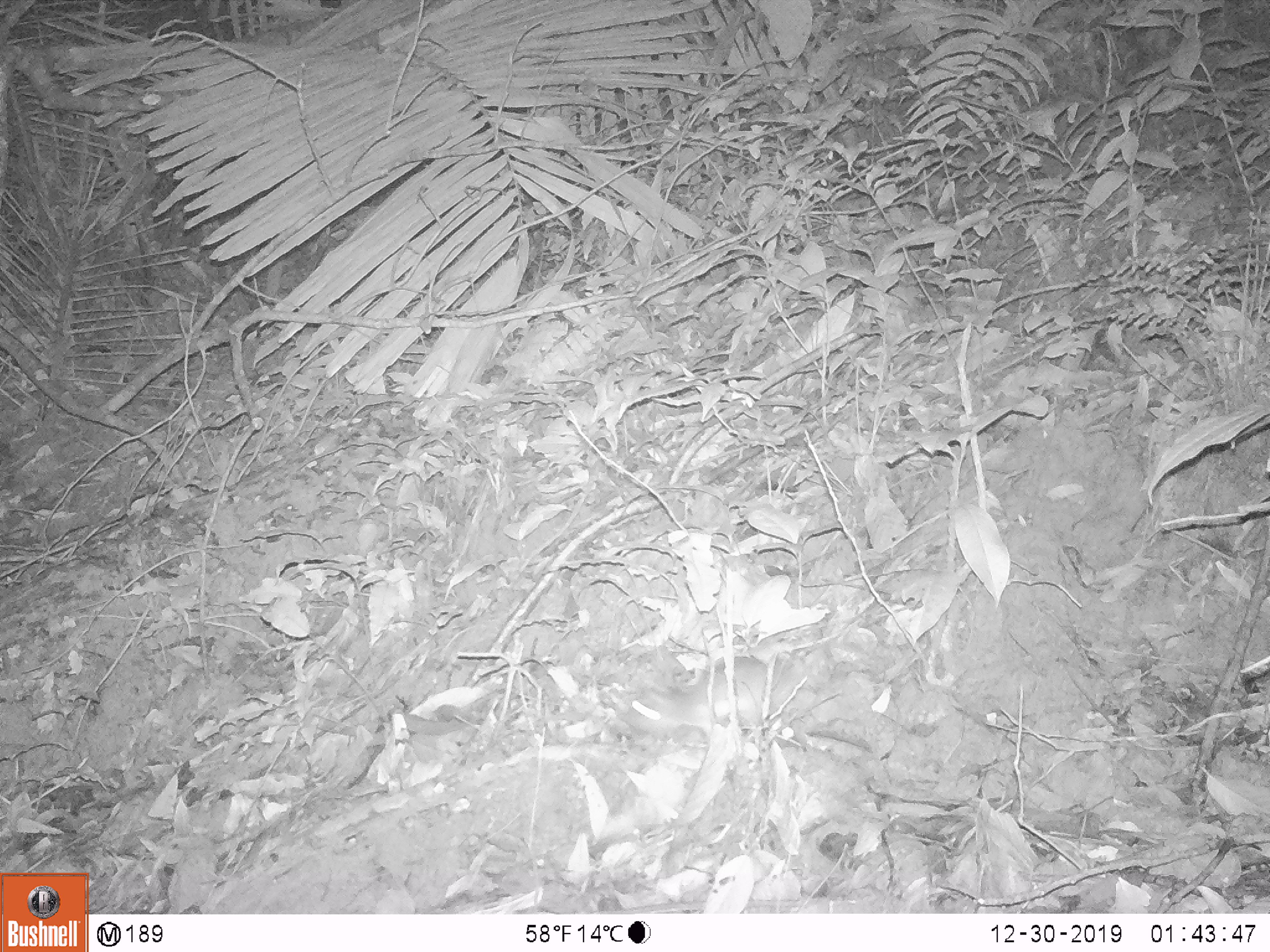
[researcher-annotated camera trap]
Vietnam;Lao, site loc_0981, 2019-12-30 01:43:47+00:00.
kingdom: Animalia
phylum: Chordata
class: Mammalia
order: Rodentia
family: Muridae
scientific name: Muridae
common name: old-world mice and rats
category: unidentified murid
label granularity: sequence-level